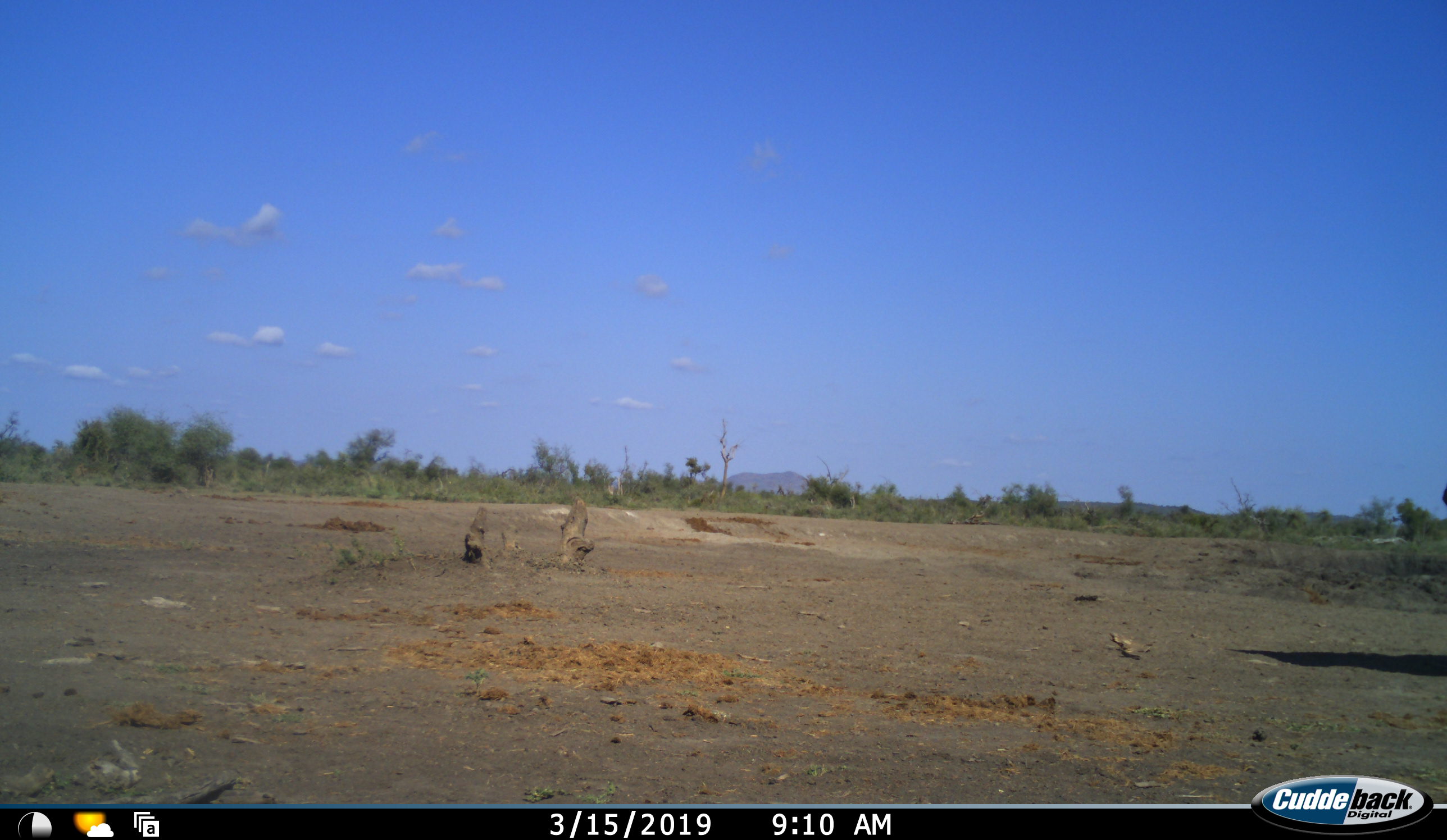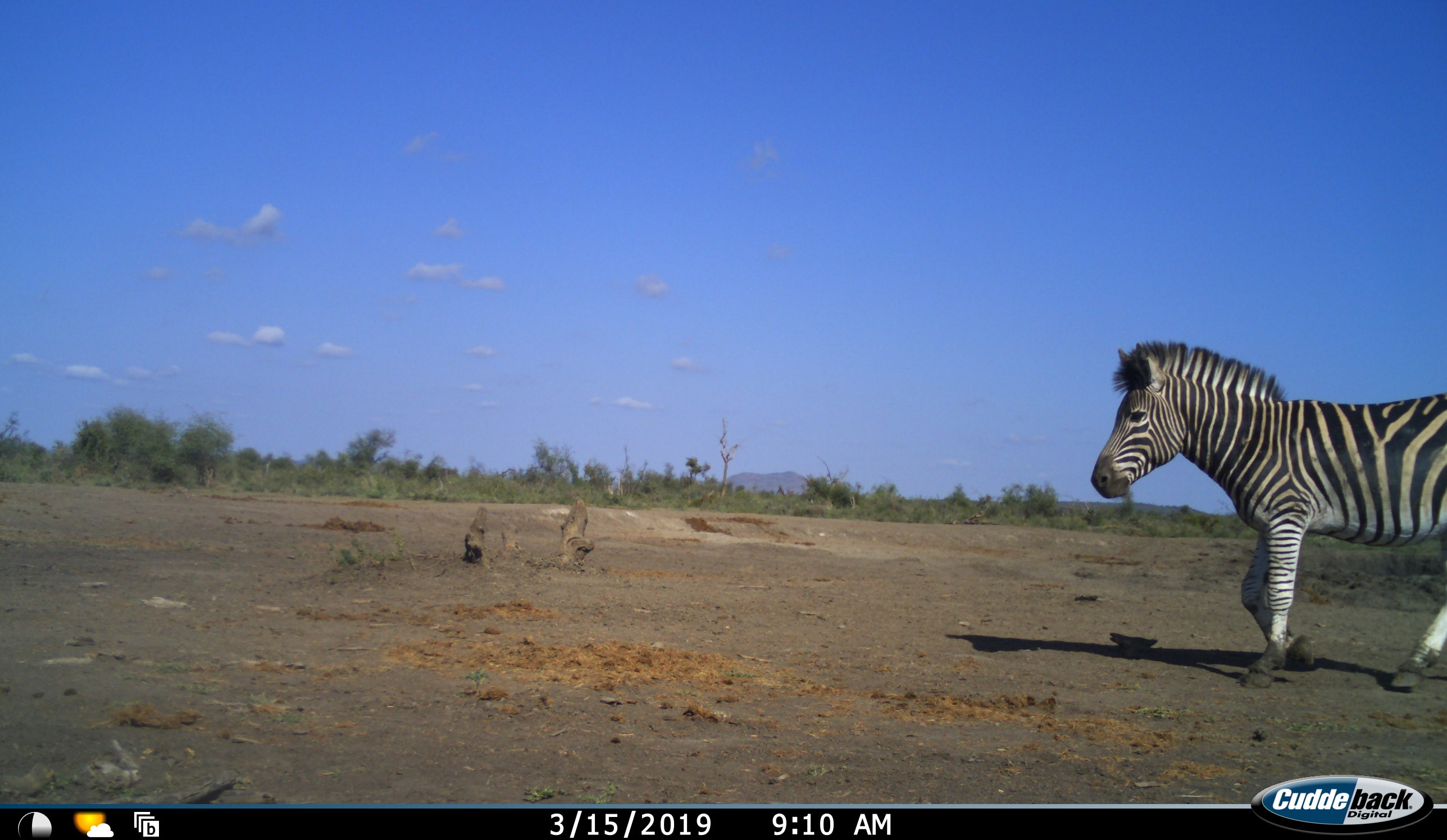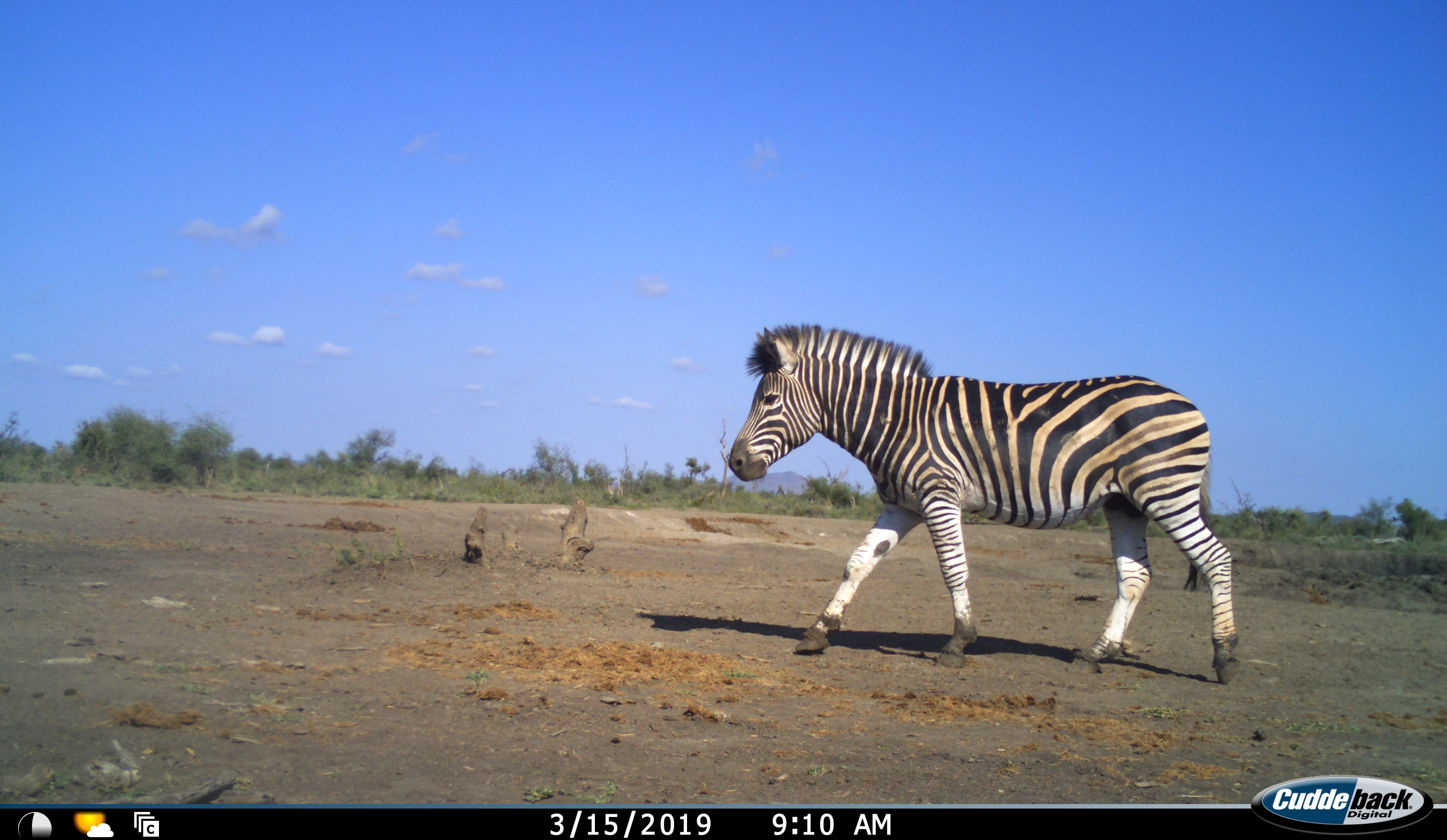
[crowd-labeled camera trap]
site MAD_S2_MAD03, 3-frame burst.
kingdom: Animalia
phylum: Chordata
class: Mammalia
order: Perissodactyla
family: Equidae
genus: Equus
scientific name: Equus quagga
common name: plains zebra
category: zebraplains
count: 1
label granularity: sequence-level